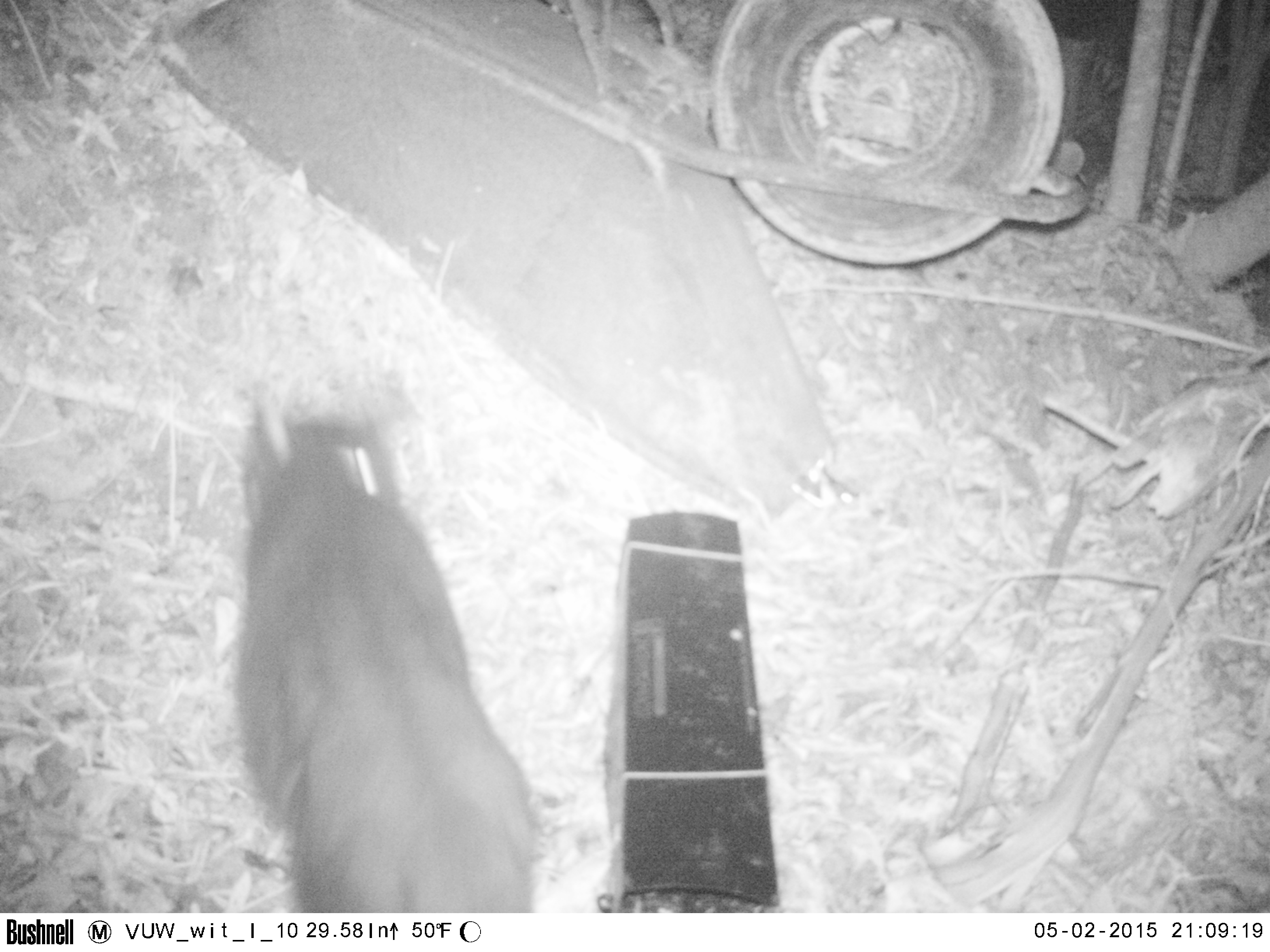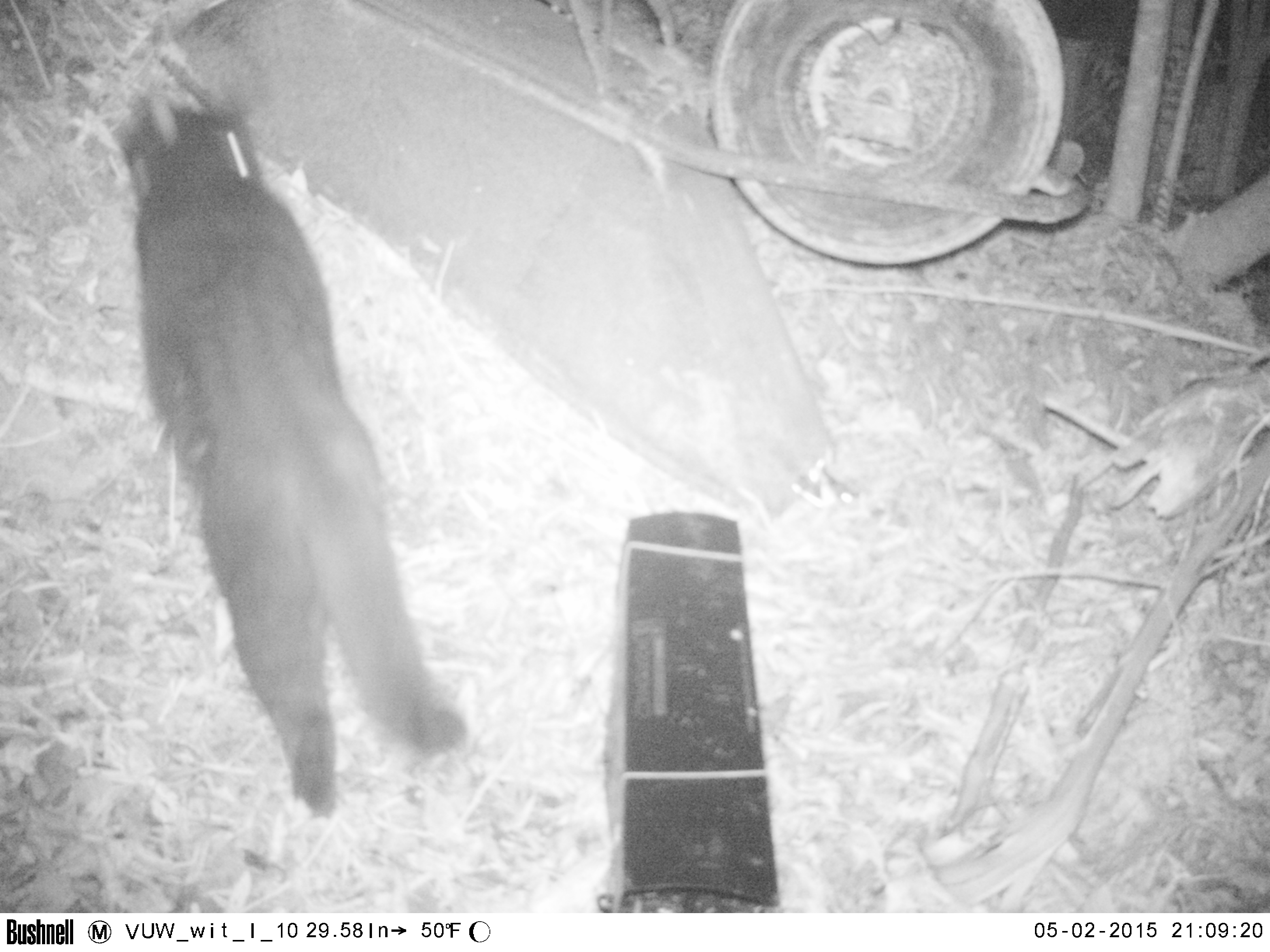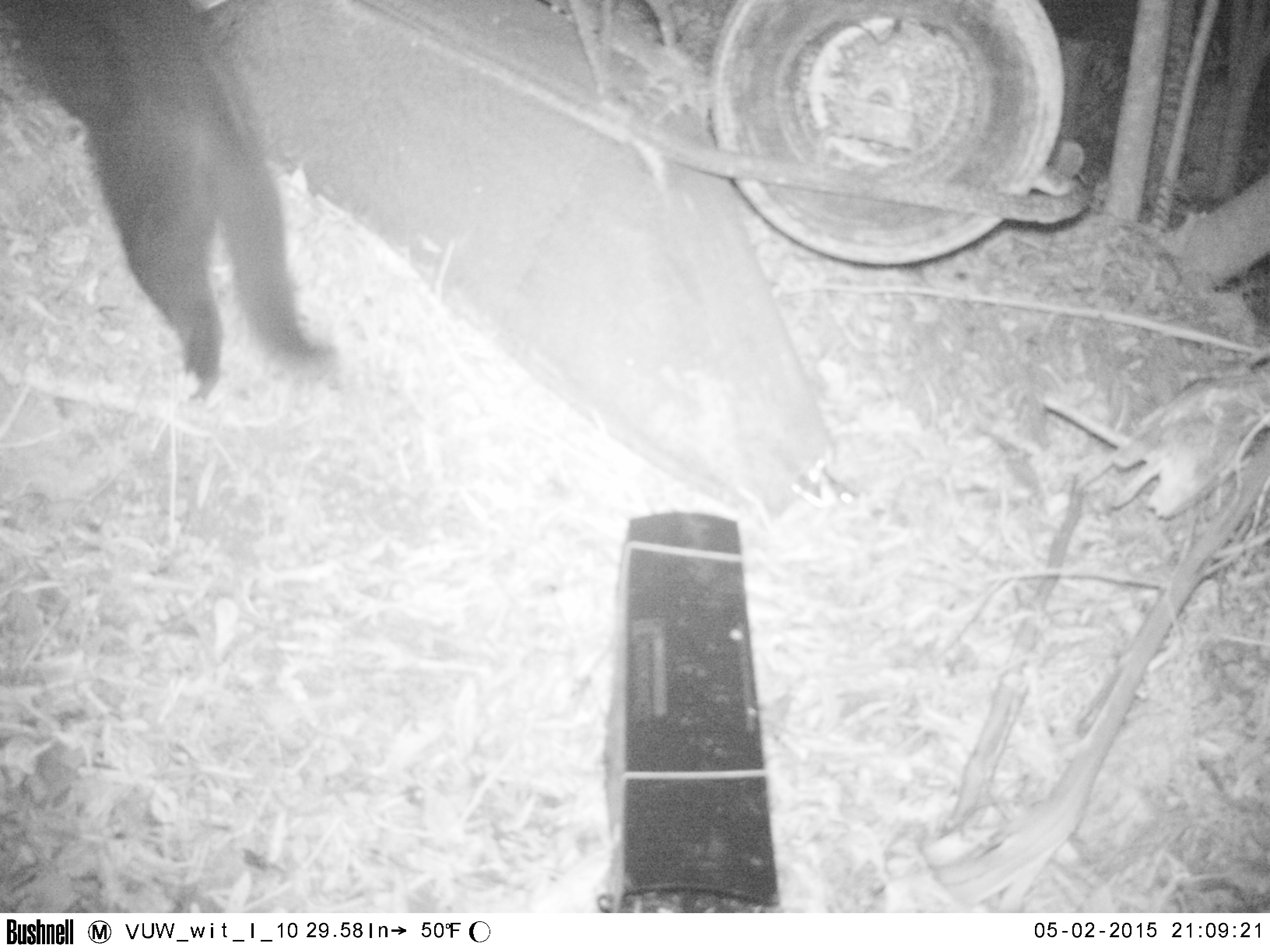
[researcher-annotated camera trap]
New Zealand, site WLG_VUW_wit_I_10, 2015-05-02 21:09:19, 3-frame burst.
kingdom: Animalia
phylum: Chordata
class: Mammalia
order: Carnivora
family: Felidae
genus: Felis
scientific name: Felis catus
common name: domestic cat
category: cat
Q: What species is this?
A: Cat (domestic cat) (Felis catus).